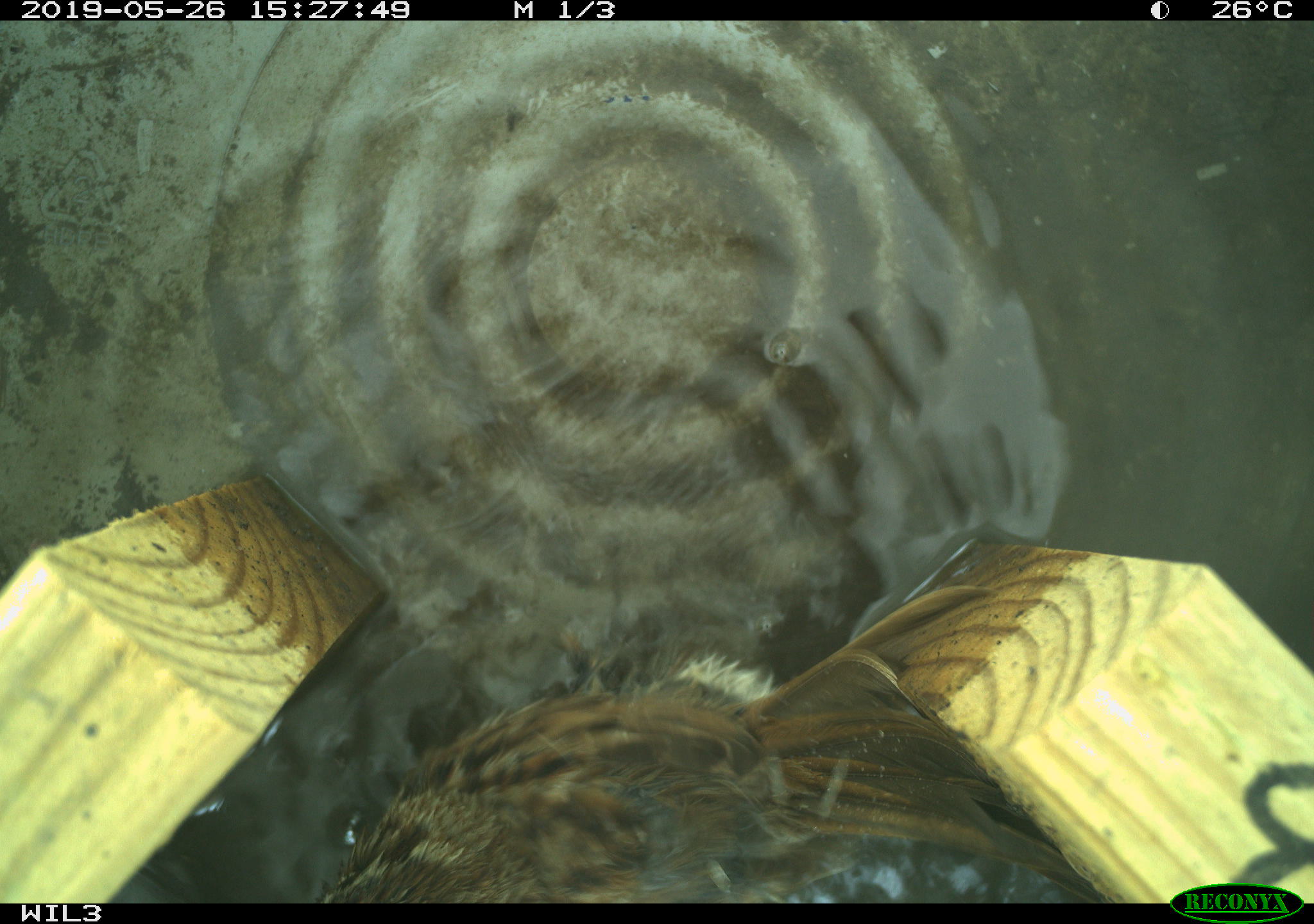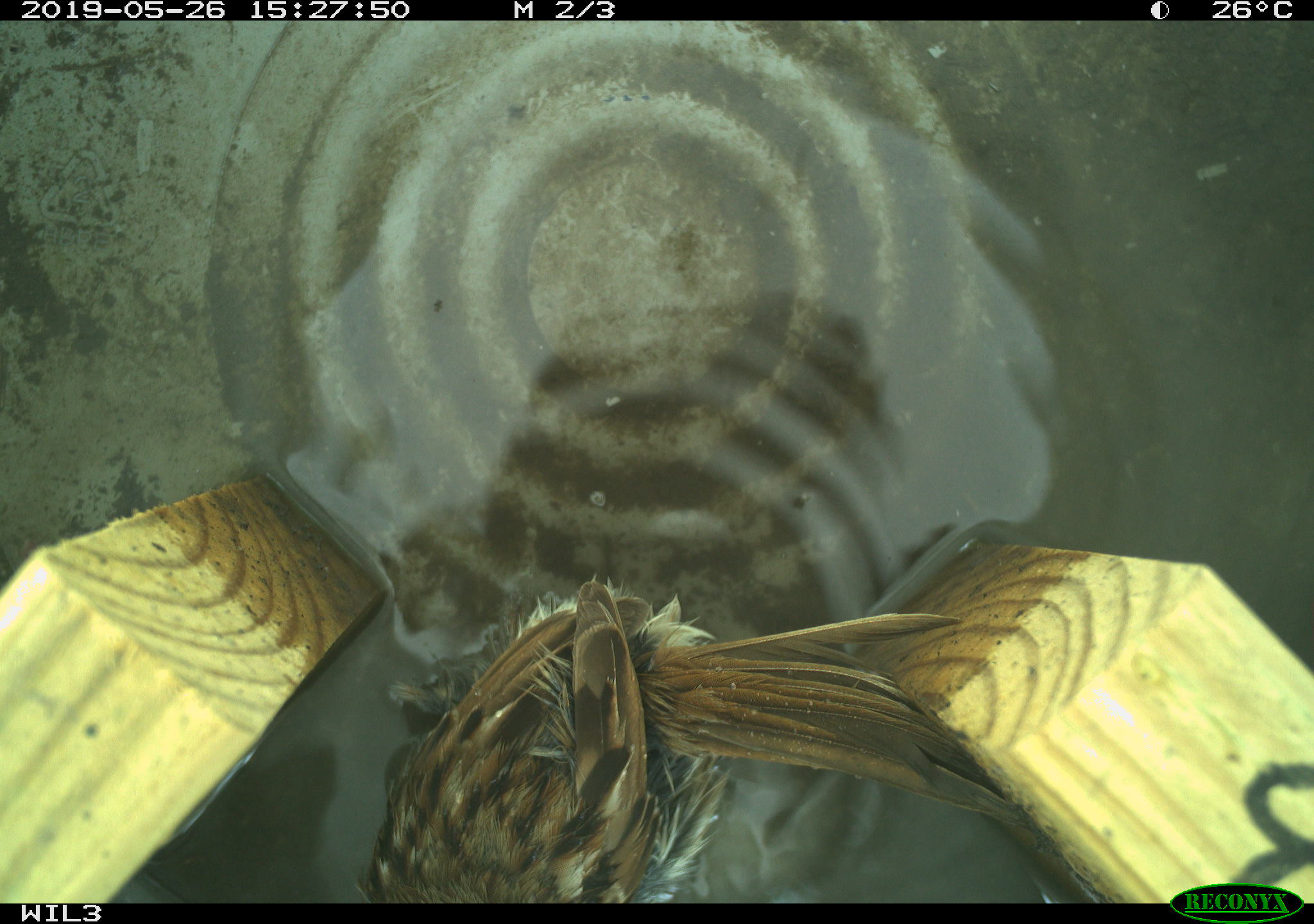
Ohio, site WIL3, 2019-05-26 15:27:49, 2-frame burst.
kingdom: Animalia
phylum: Chordata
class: Aves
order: Passeriformes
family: Passerellidae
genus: Melospiza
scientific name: Melospiza melodia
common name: song sparrow